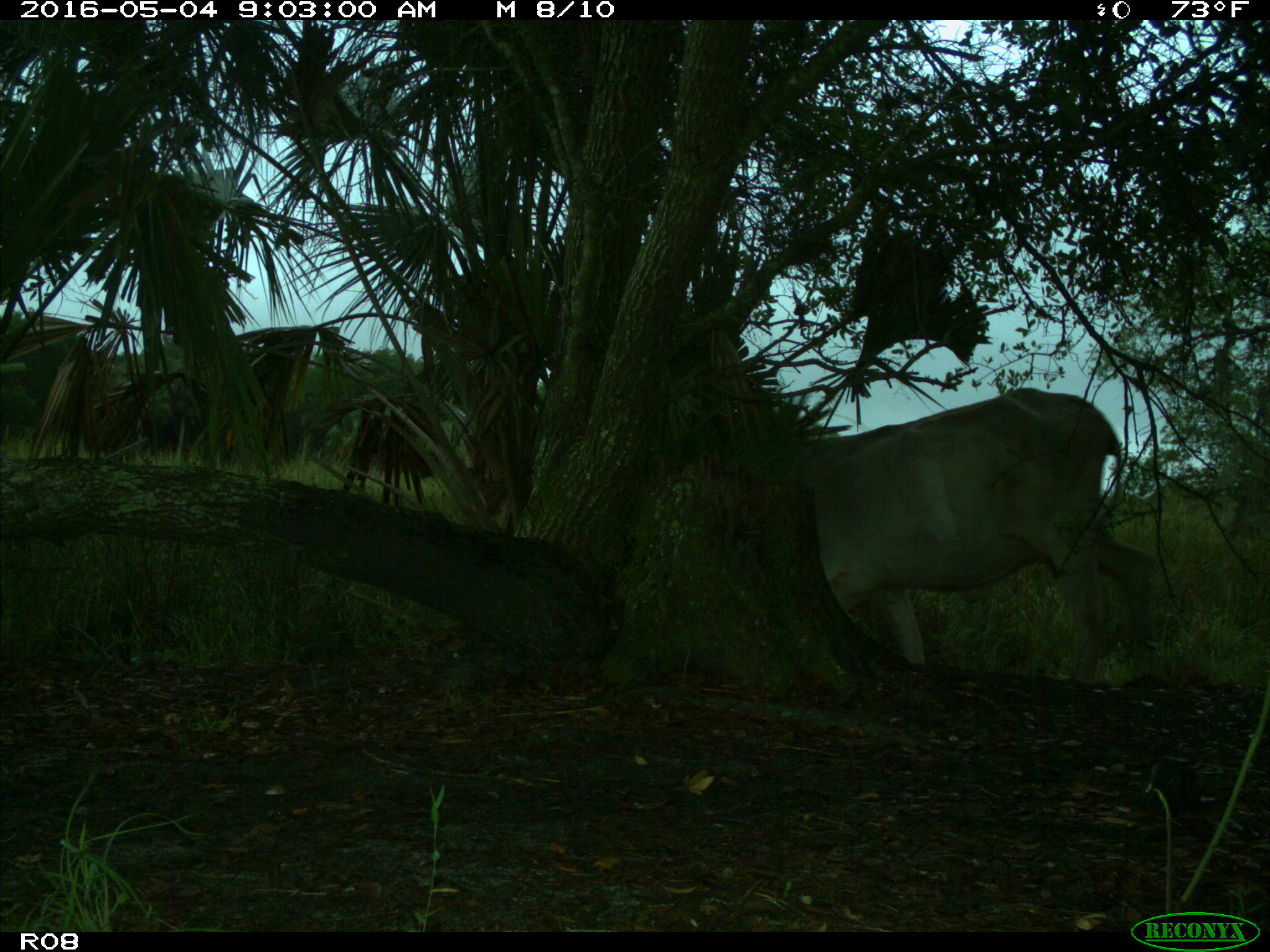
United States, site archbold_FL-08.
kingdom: Animalia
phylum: Chordata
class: Mammalia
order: Artiodactyla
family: Bovidae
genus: Bos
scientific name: Bos taurus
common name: domestic cow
Bos taurus (domestic cow).